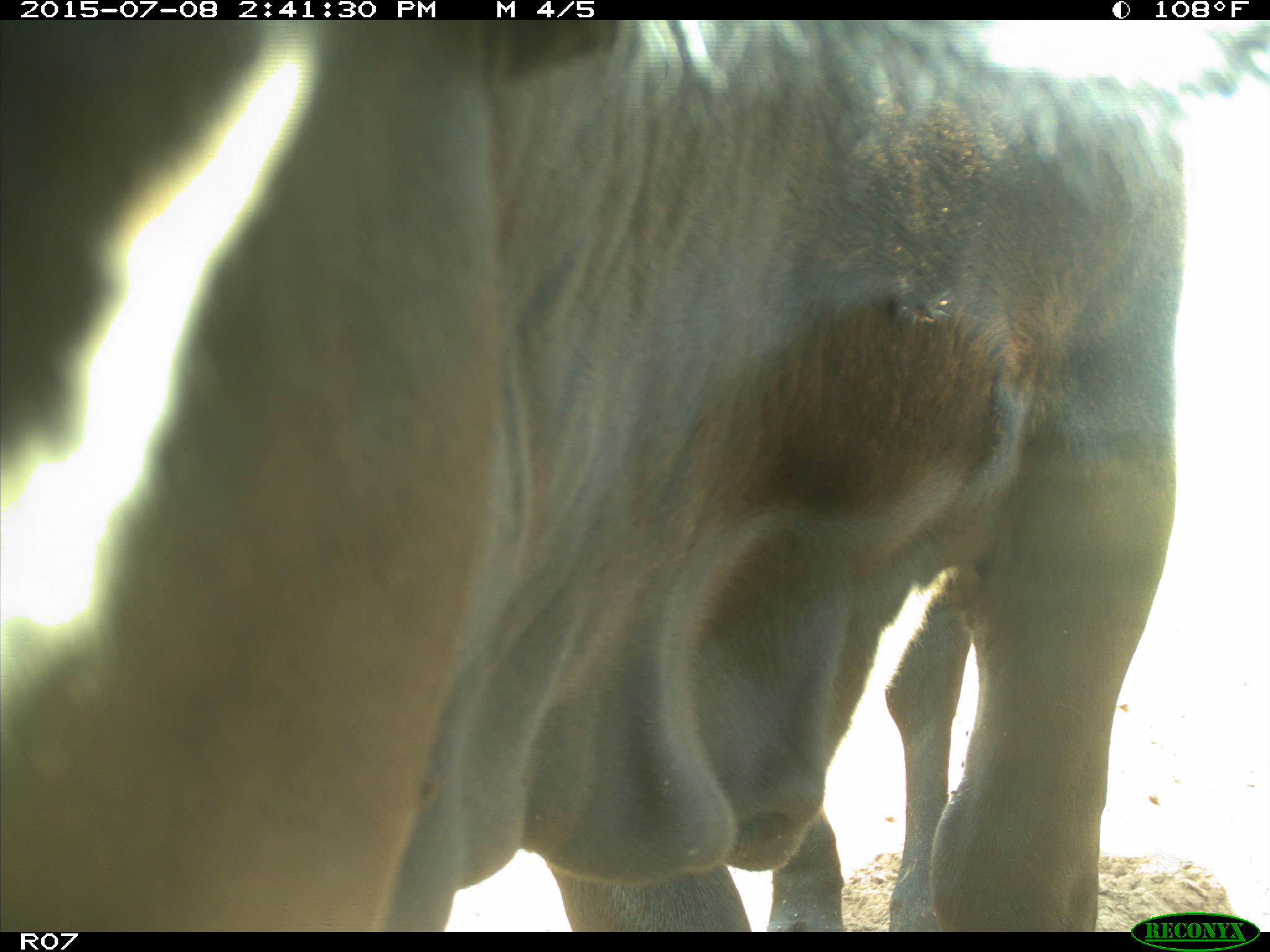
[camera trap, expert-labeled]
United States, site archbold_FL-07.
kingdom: Animalia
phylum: Chordata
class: Mammalia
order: Artiodactyla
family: Bovidae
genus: Bos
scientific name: Bos taurus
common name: domestic cow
Bos taurus (domestic cow).